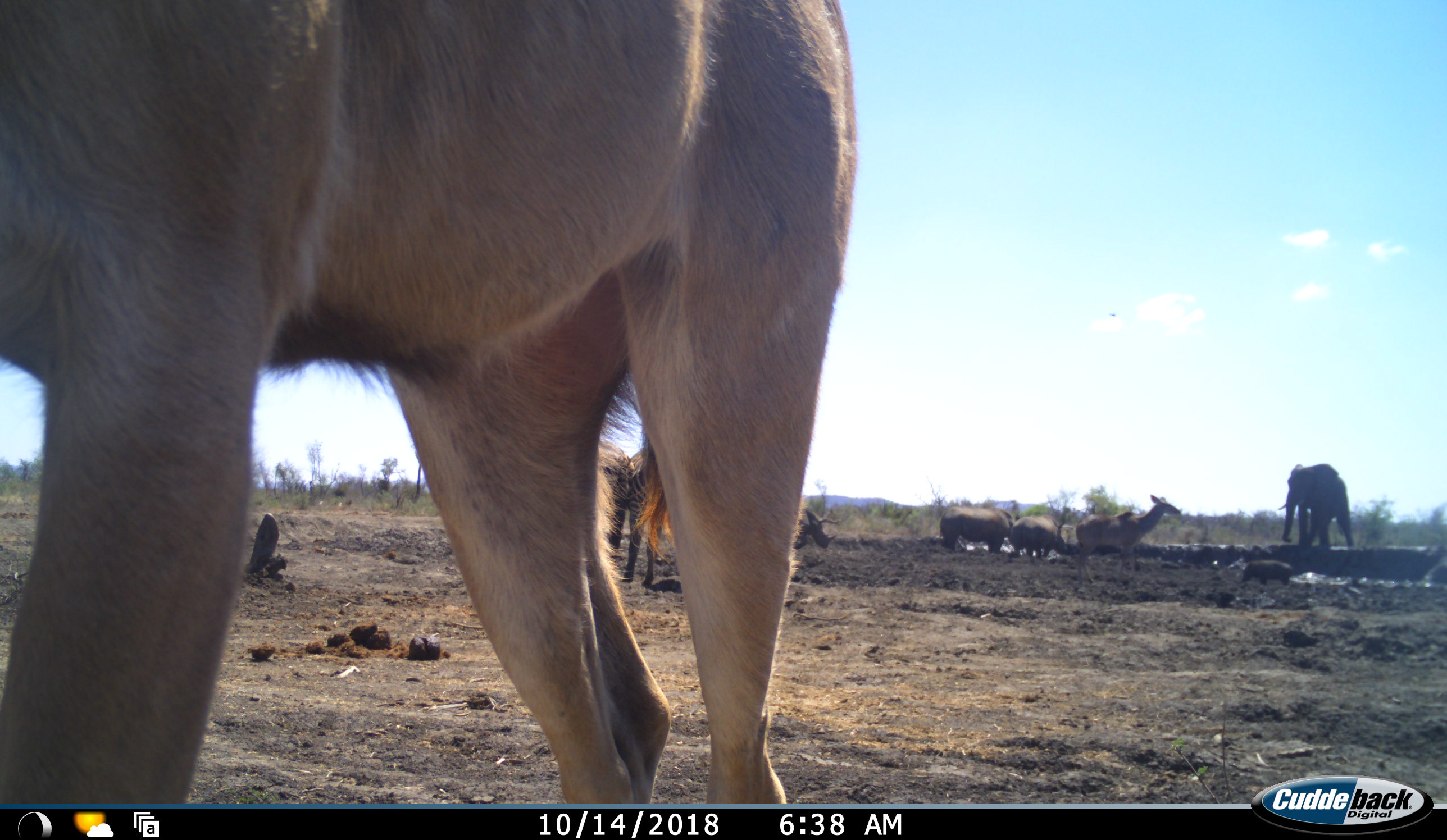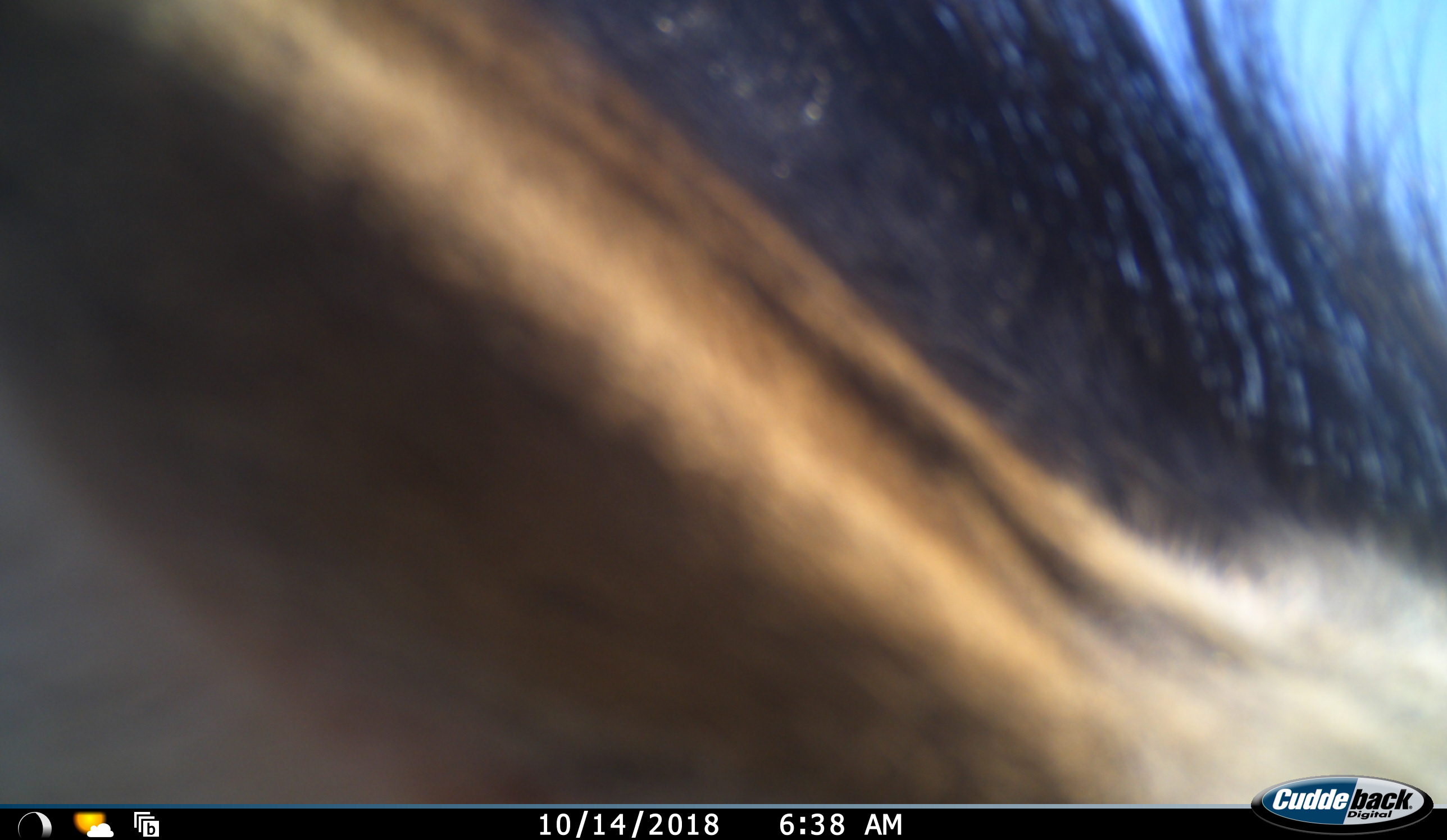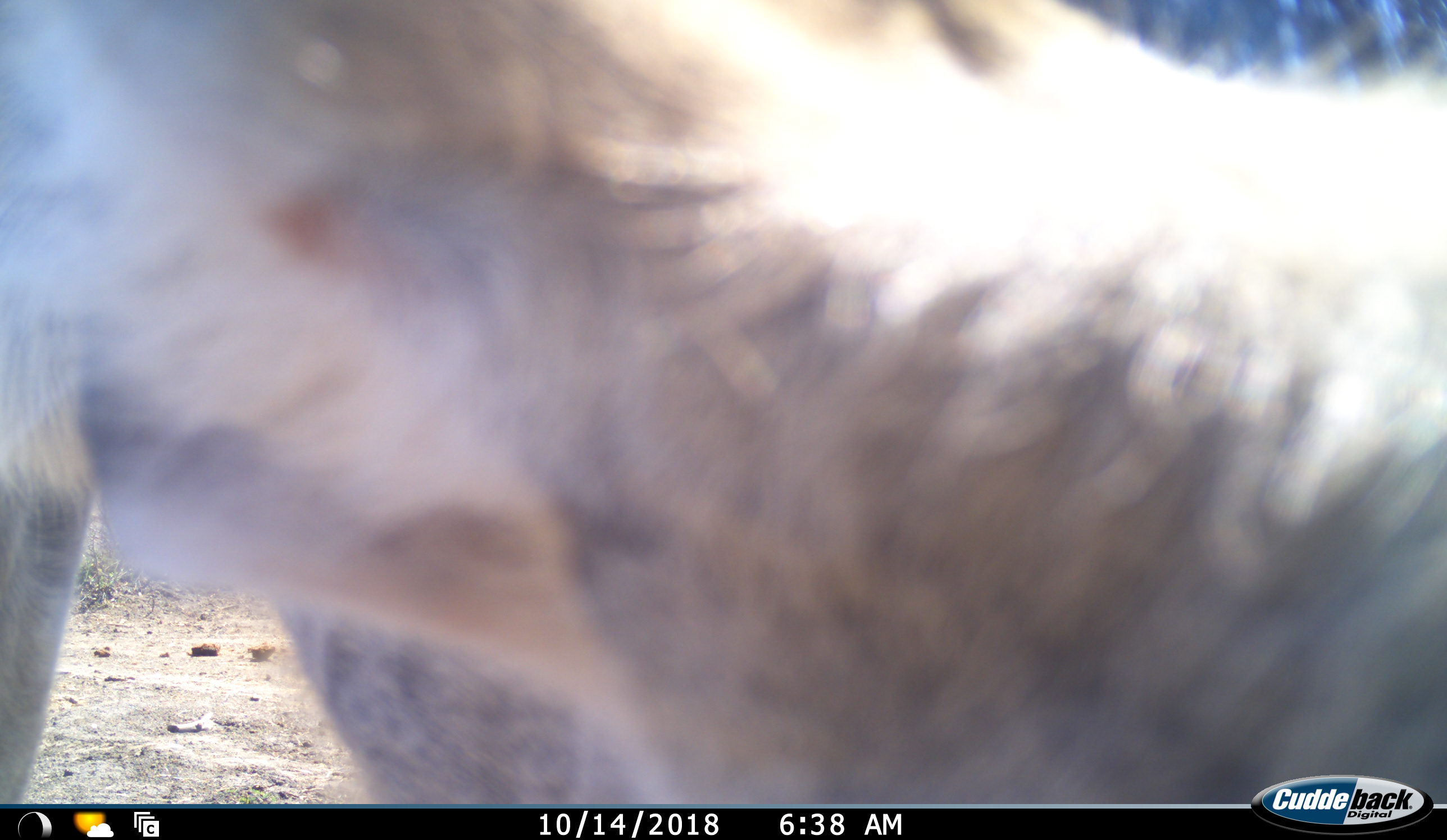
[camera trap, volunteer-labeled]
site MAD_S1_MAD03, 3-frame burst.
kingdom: Animalia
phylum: Chordata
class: Mammalia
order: Proboscidea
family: Elephantidae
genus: Loxodonta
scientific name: Loxodonta africana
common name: african bush elephant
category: elephant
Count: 1.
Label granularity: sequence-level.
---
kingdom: Animalia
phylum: Chordata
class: Mammalia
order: Artiodactyla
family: Bovidae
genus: Tragelaphus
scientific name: Tragelaphus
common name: kudu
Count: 2.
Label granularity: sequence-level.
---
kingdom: Animalia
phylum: Chordata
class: Mammalia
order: Perissodactyla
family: Rhinocerotidae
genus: Ceratotherium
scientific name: Ceratotherium simum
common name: white rhinoceros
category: rhinoceroswhite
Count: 3.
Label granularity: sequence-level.